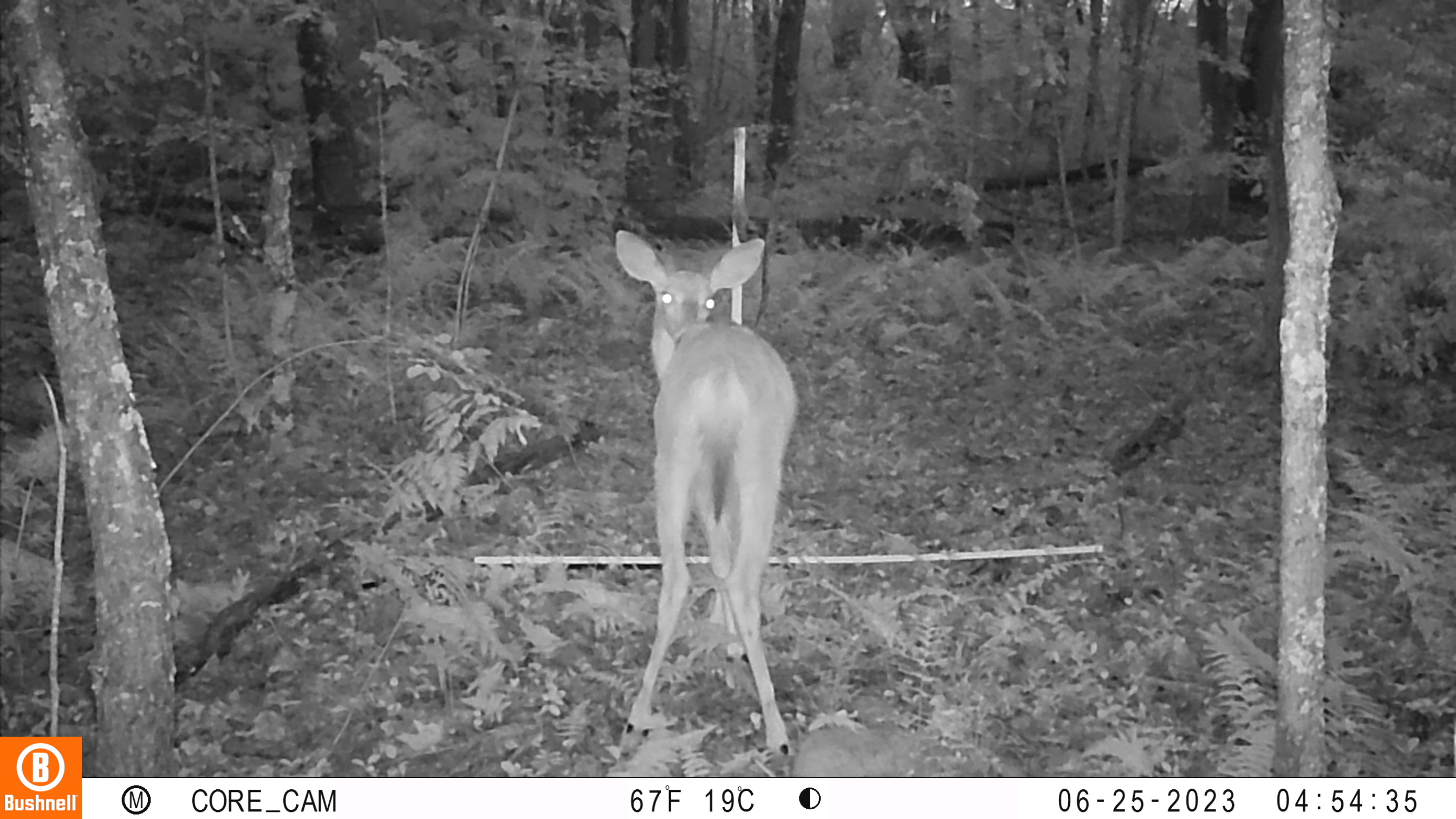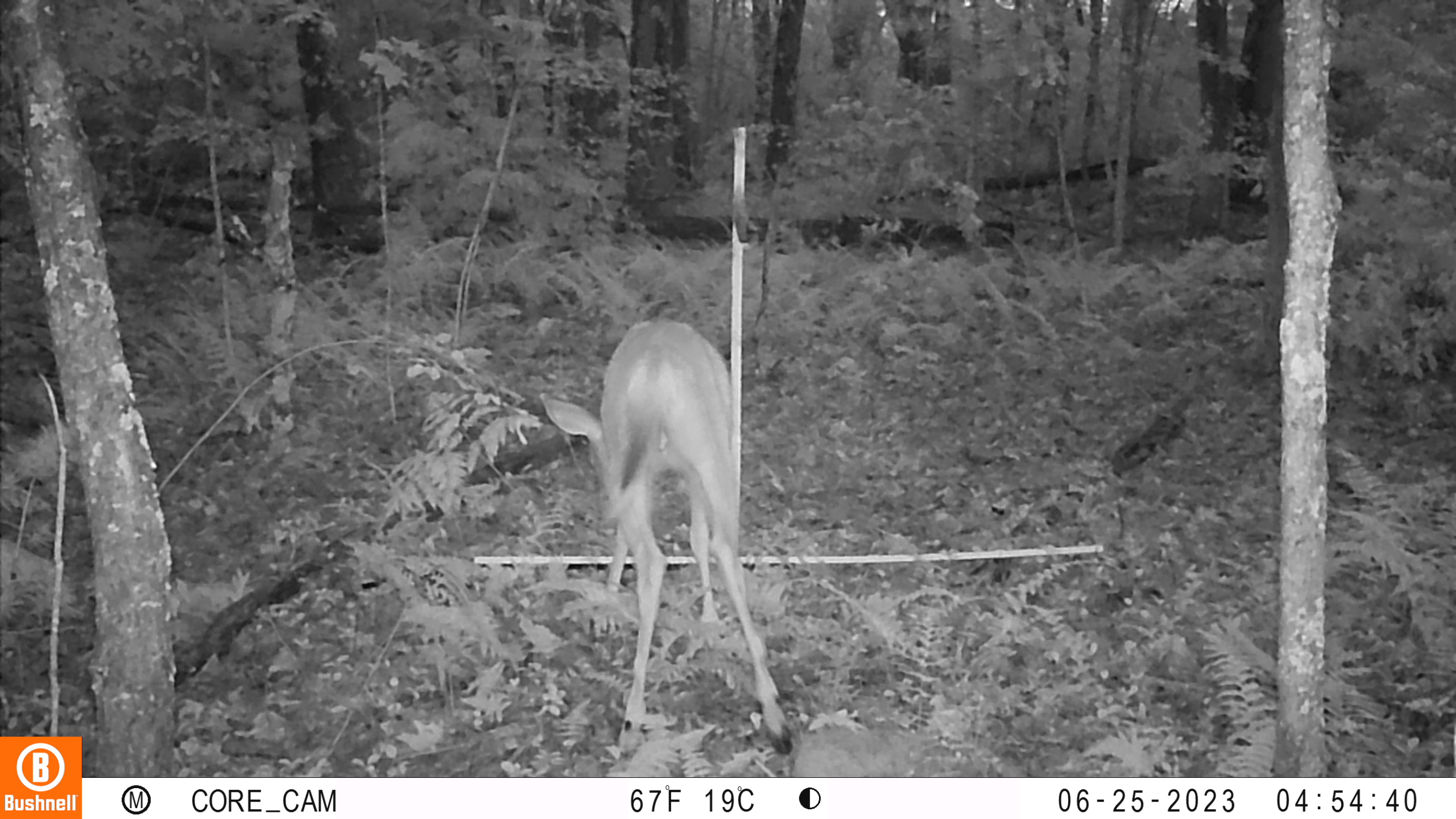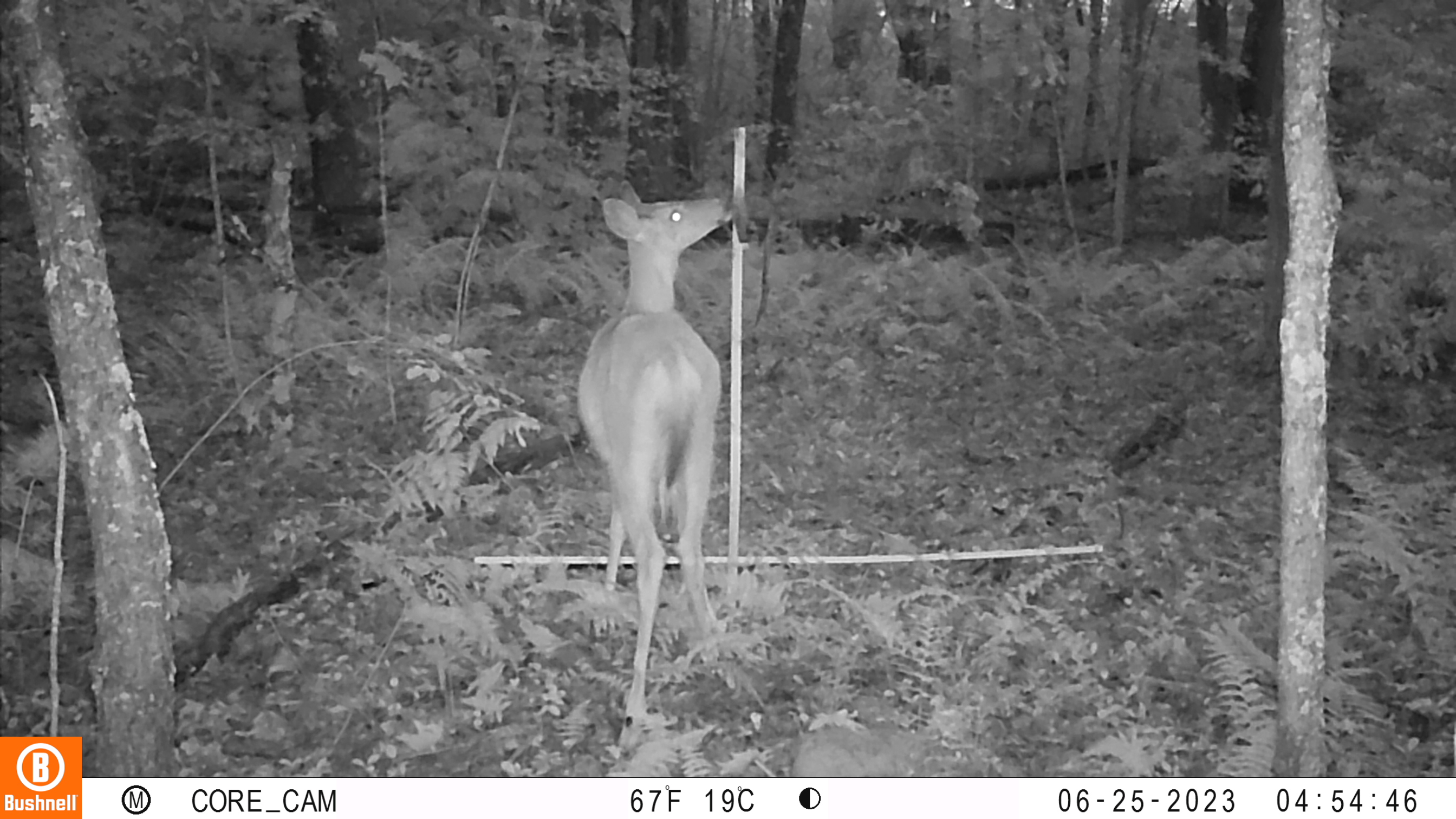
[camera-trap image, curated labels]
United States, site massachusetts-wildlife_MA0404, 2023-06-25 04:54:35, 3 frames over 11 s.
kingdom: Animalia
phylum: Chordata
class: Mammalia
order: Artiodactyla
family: Cervidae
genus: Odocoileus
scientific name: Odocoileus virginianus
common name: white-tailed deer